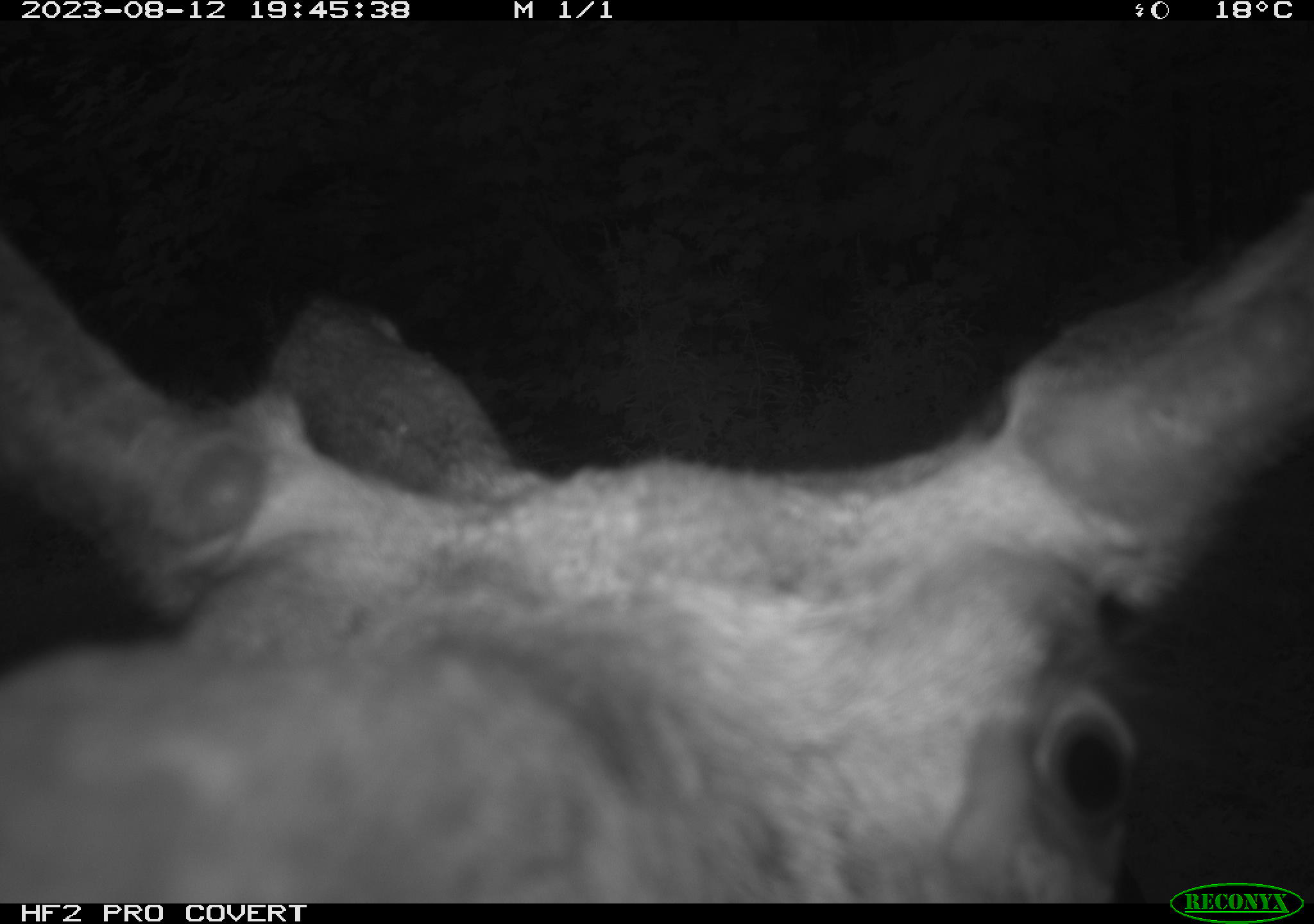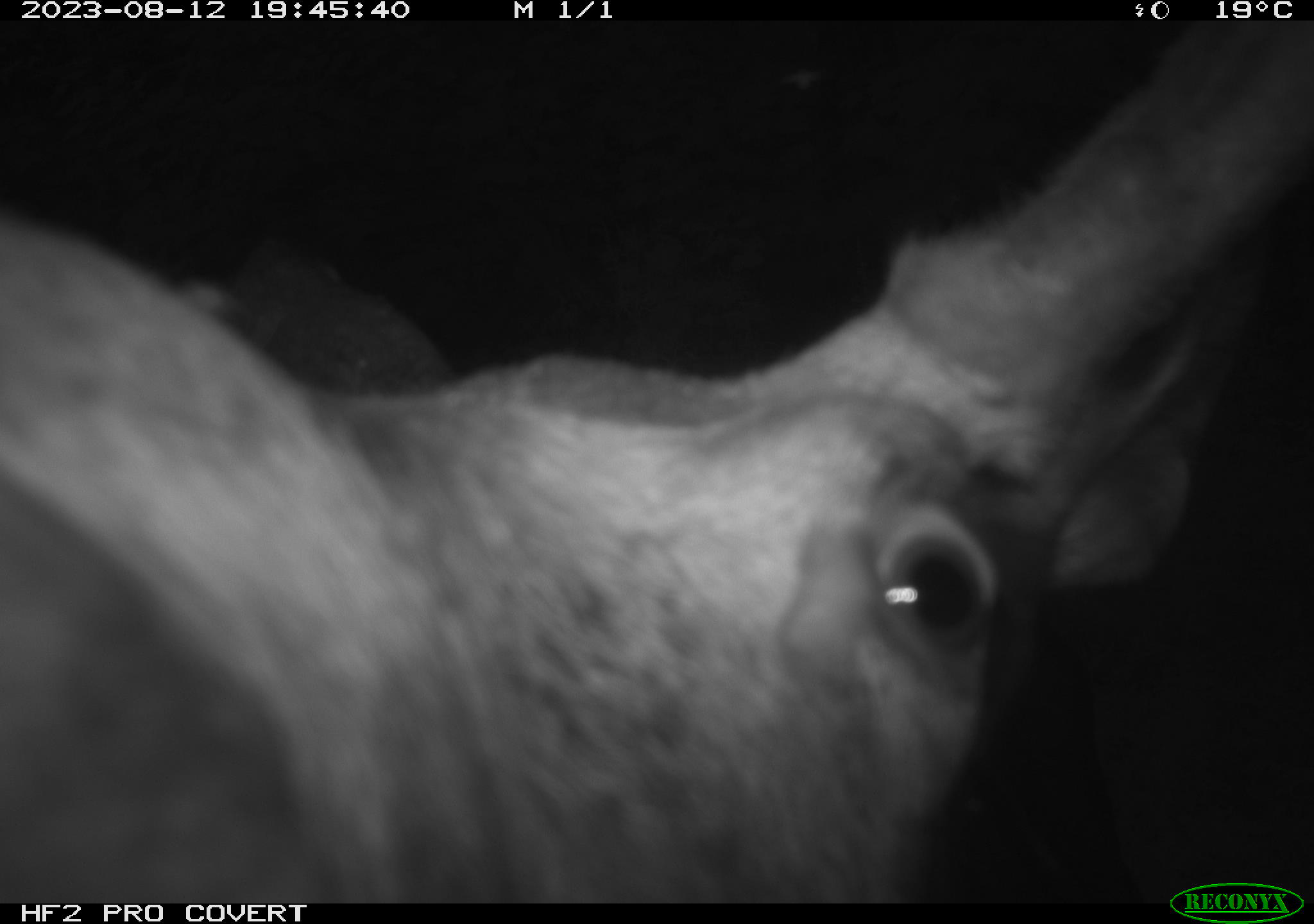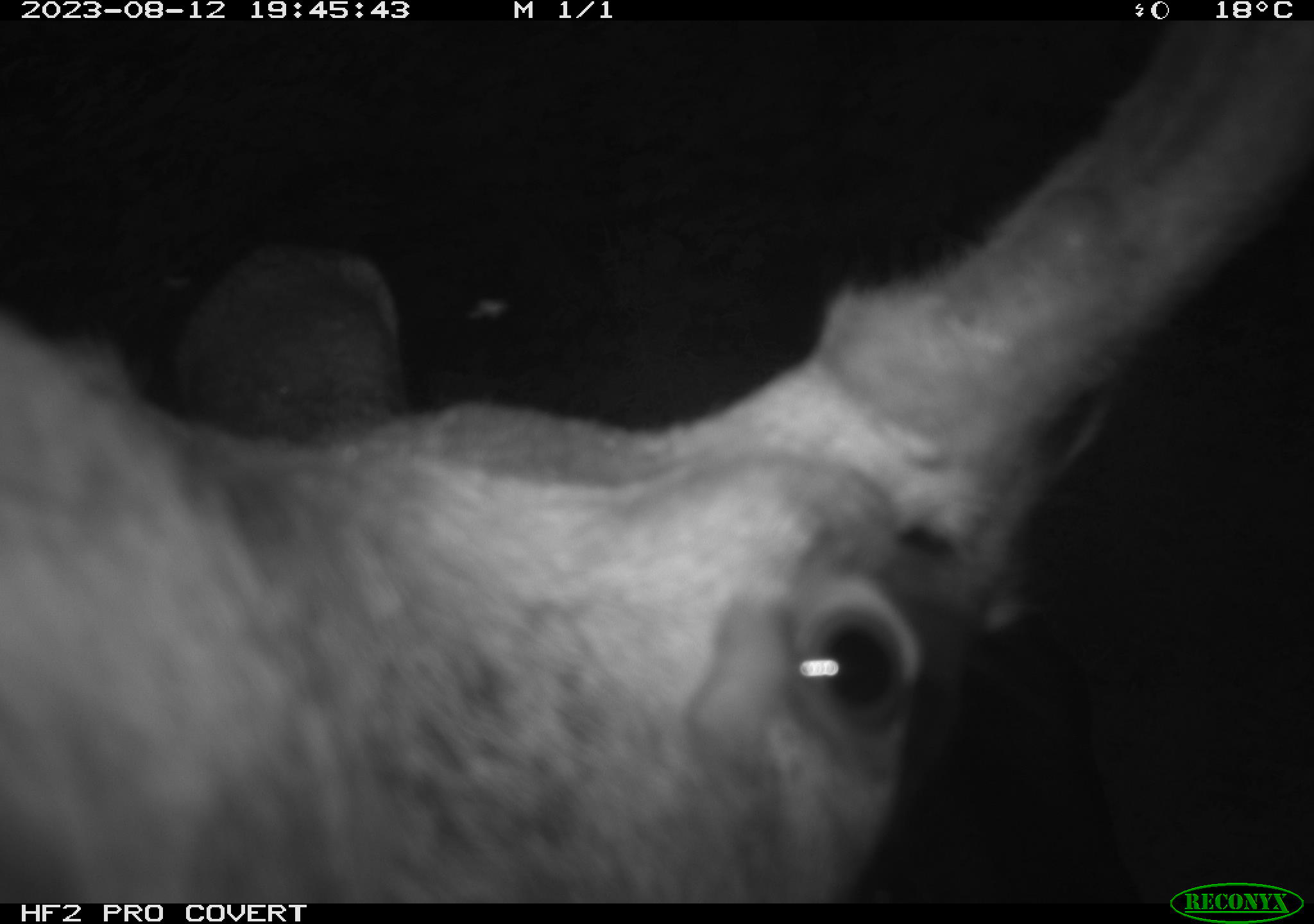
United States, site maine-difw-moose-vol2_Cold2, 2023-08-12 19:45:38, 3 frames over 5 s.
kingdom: Animalia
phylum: Chordata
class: Mammalia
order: Artiodactyla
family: Cervidae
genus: Alces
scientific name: Alces alces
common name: moose